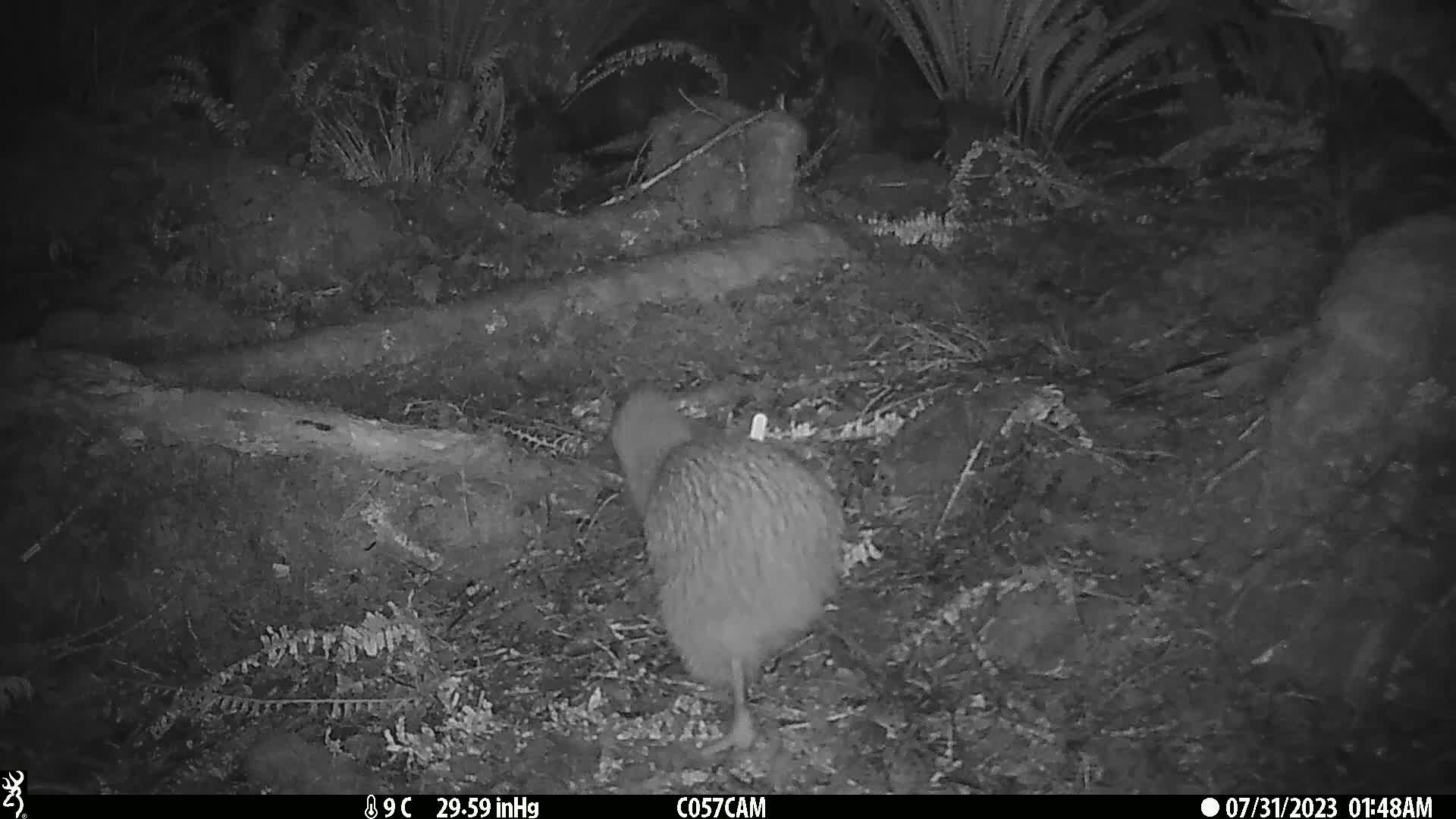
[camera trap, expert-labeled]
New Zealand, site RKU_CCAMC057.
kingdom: Animalia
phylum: Chordata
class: Aves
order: Apterygiformes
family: Apterygidae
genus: Apteryx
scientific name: Apteryx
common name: kiwi